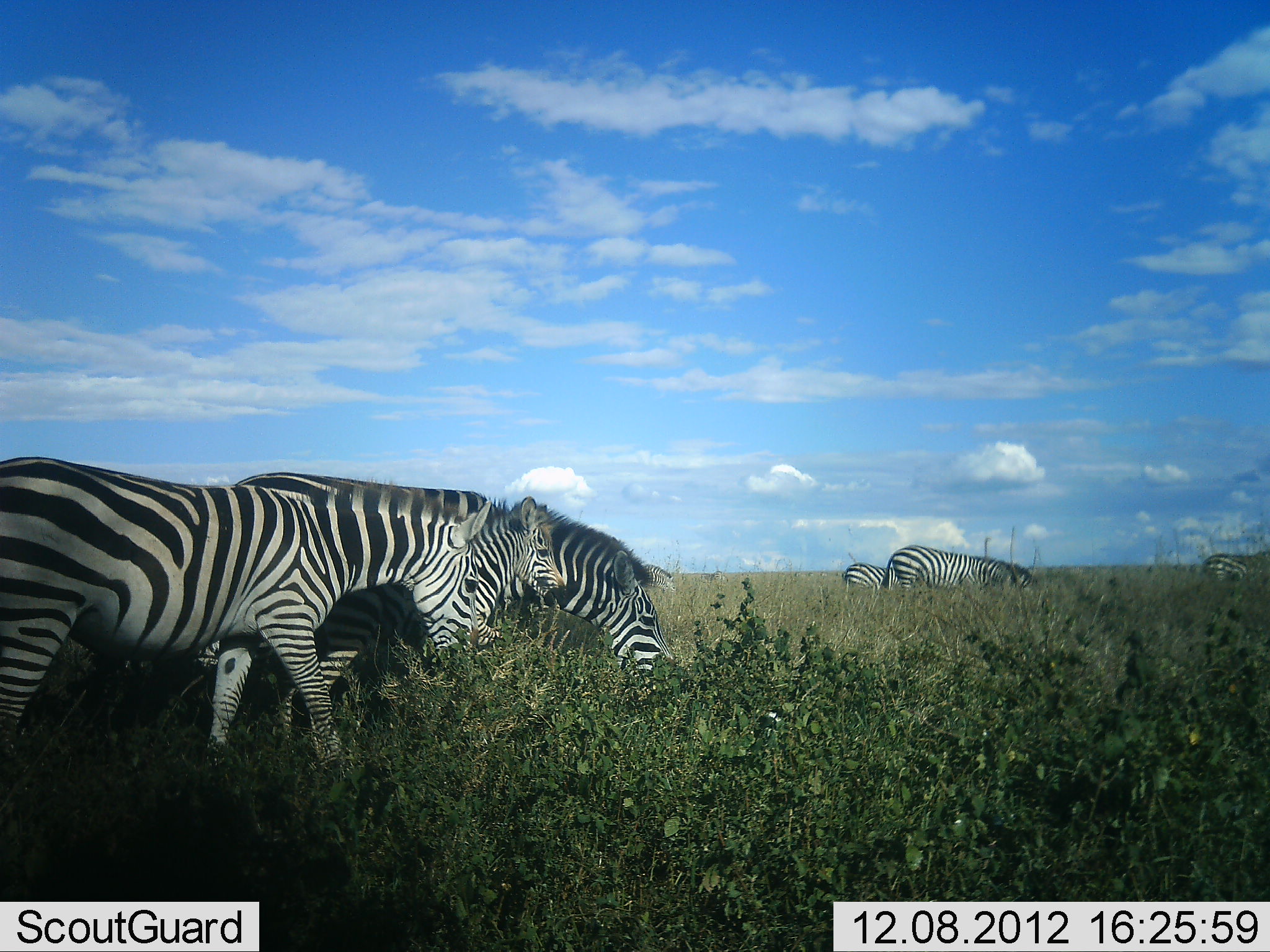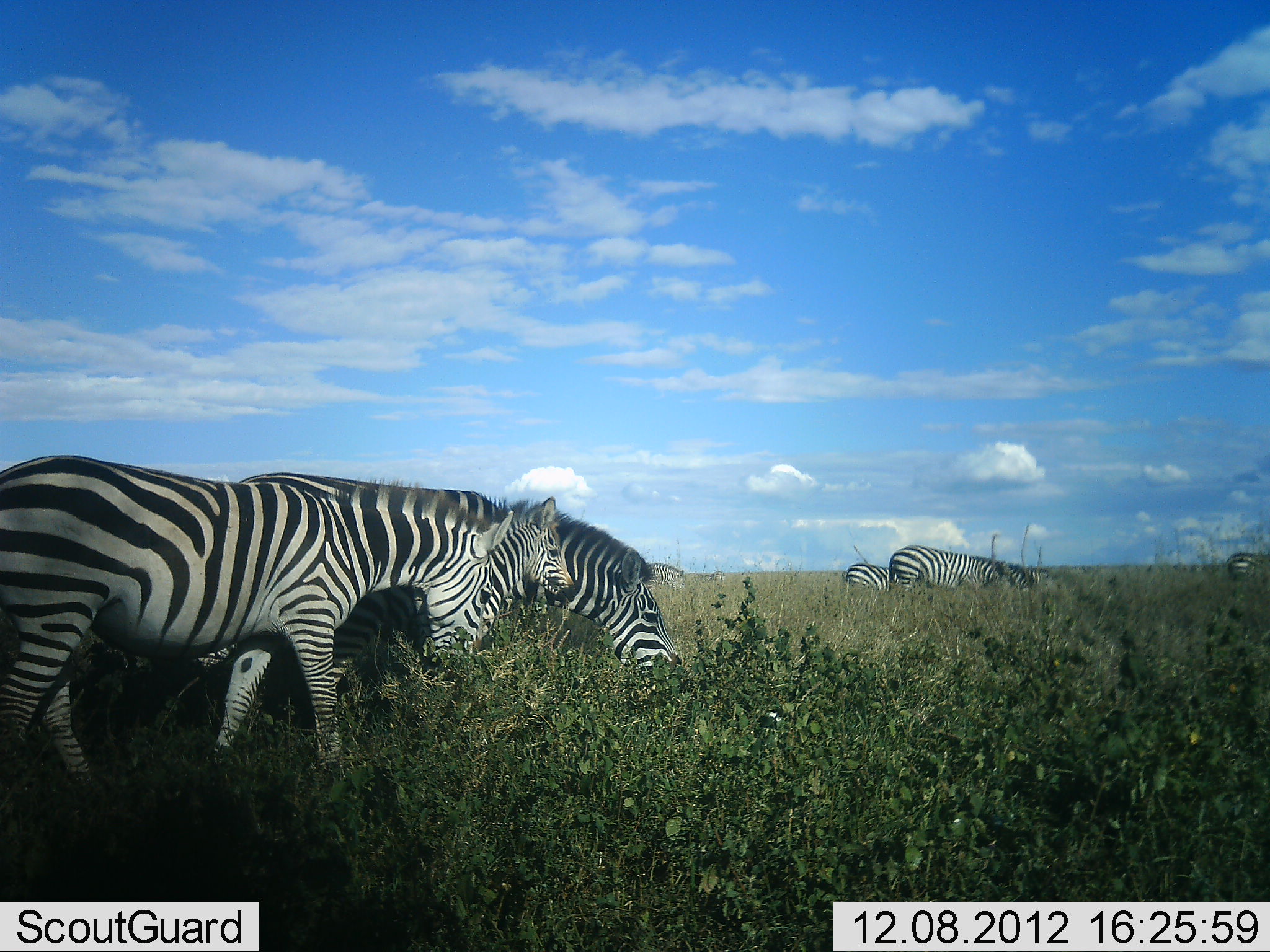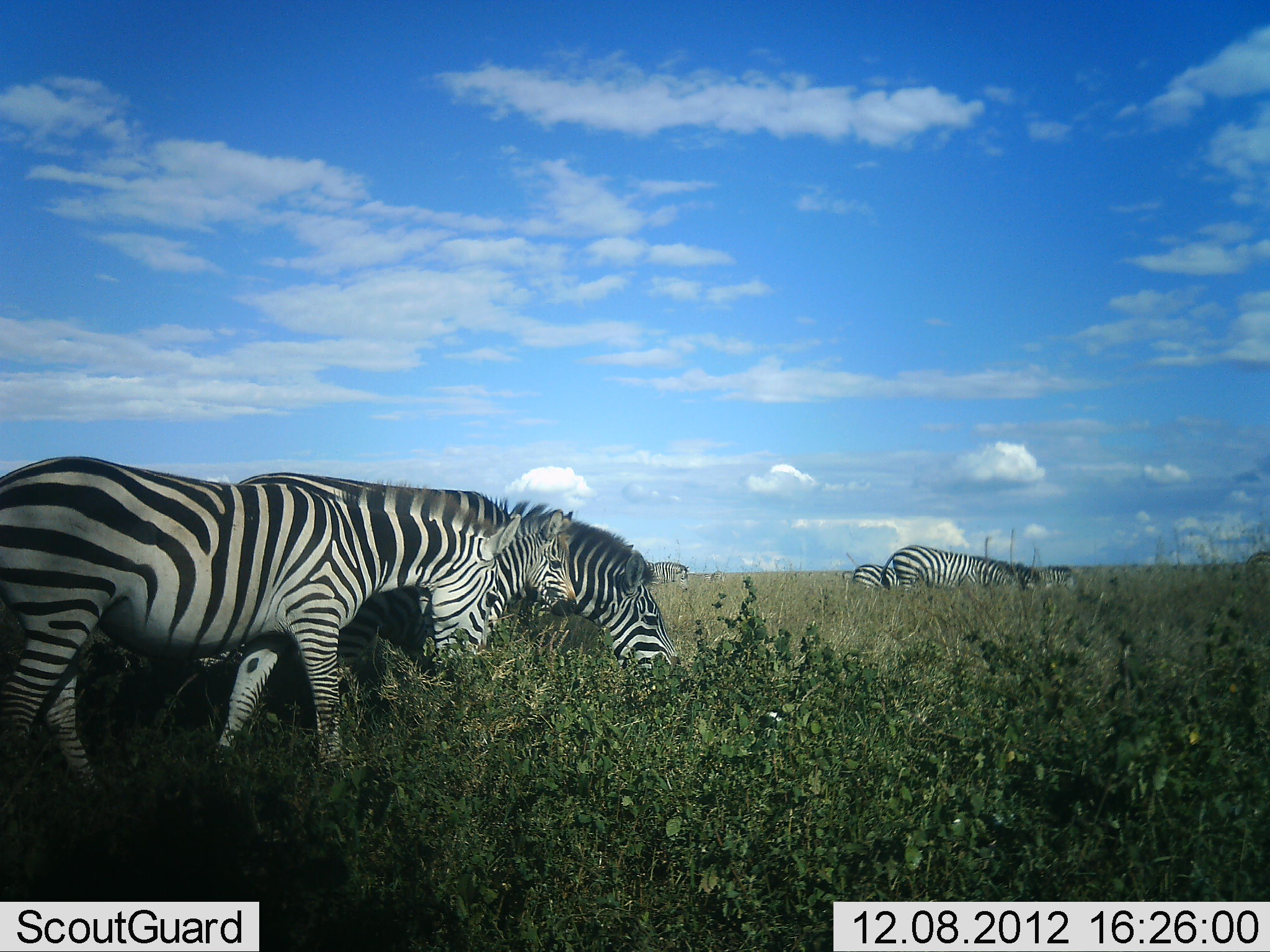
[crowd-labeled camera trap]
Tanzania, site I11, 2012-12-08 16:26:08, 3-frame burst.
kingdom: Animalia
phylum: Chordata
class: Mammalia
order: Perissodactyla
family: Equidae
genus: Equus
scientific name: Equus quagga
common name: plains zebra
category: zebra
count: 7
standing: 40%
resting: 0%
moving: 0%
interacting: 0%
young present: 60%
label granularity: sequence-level